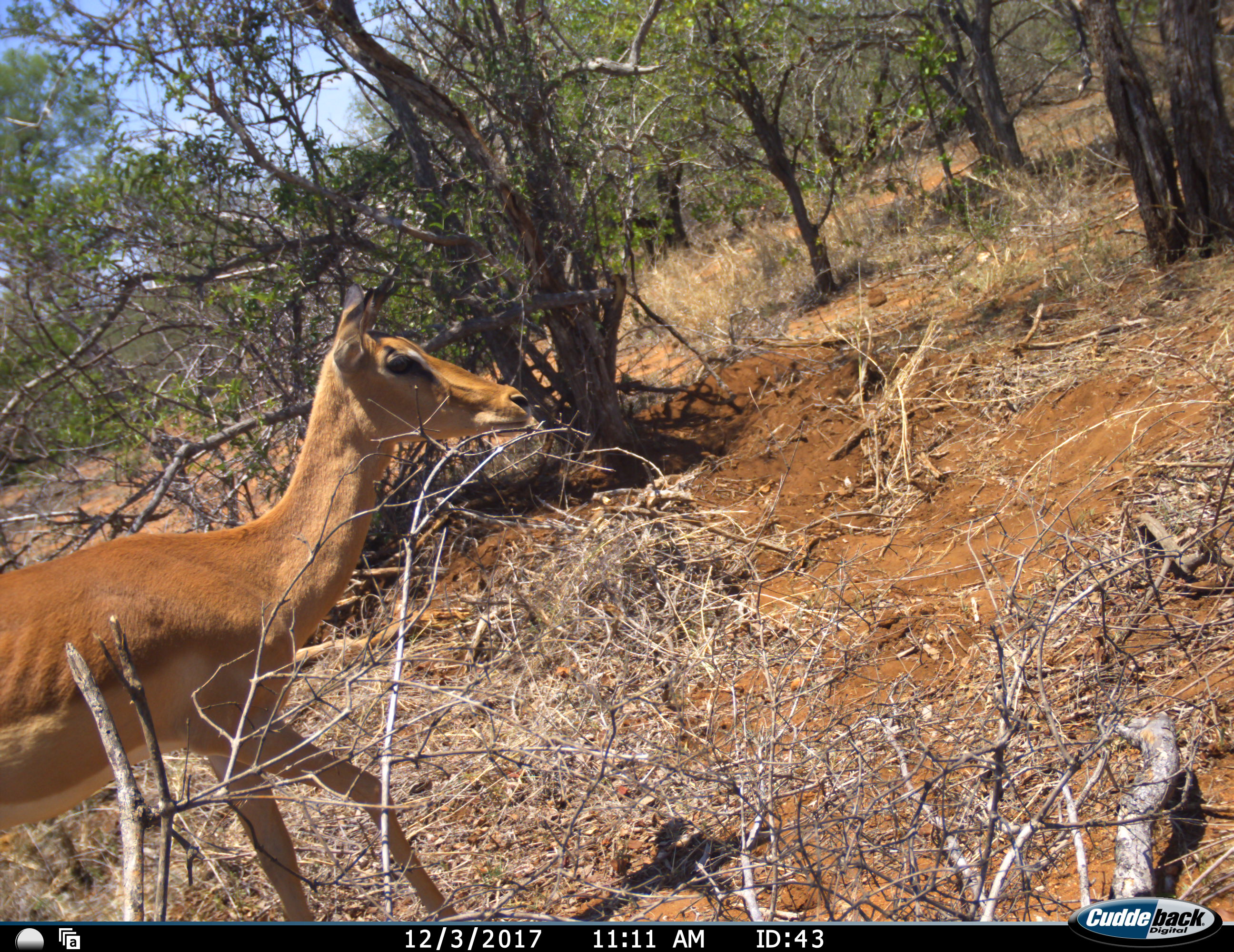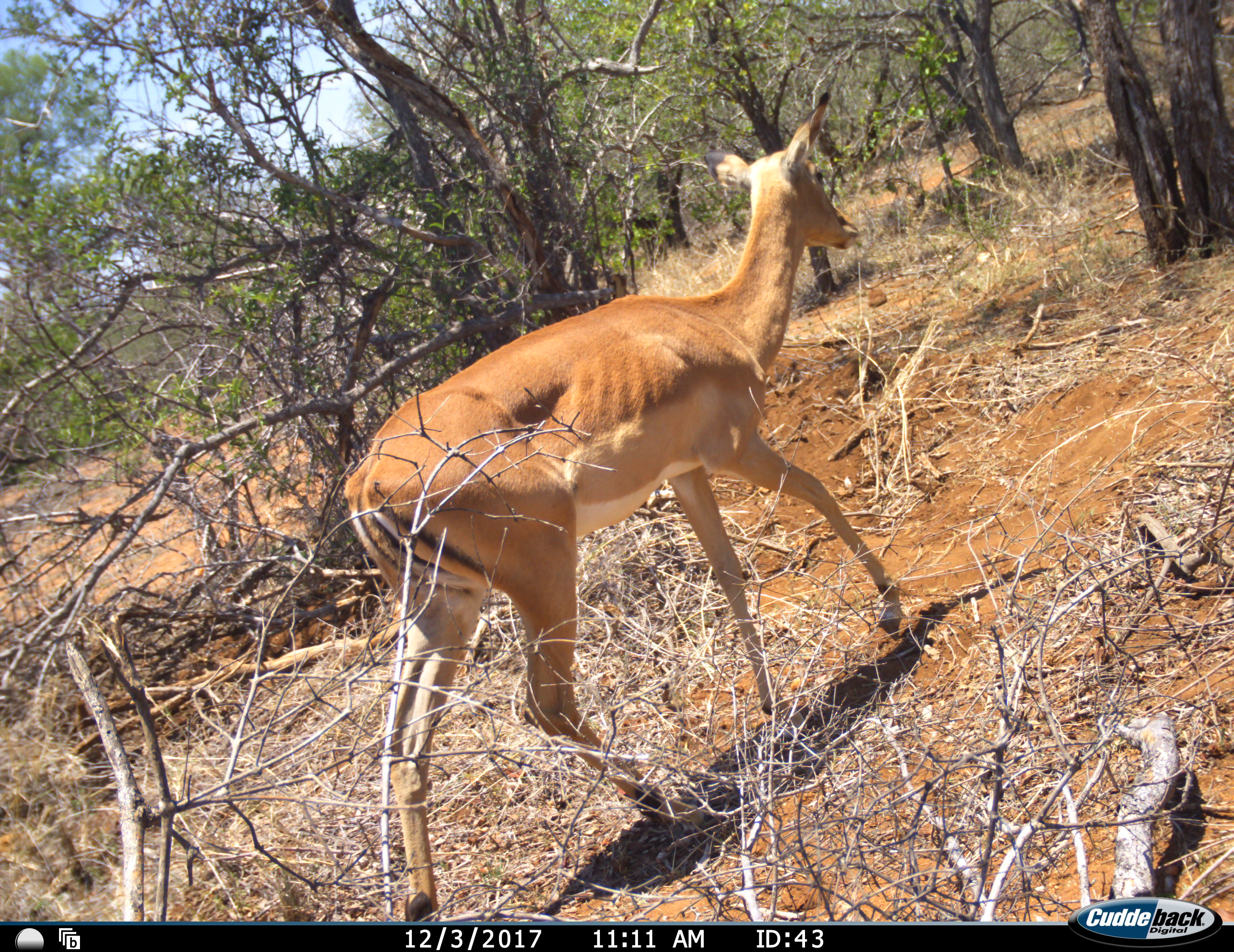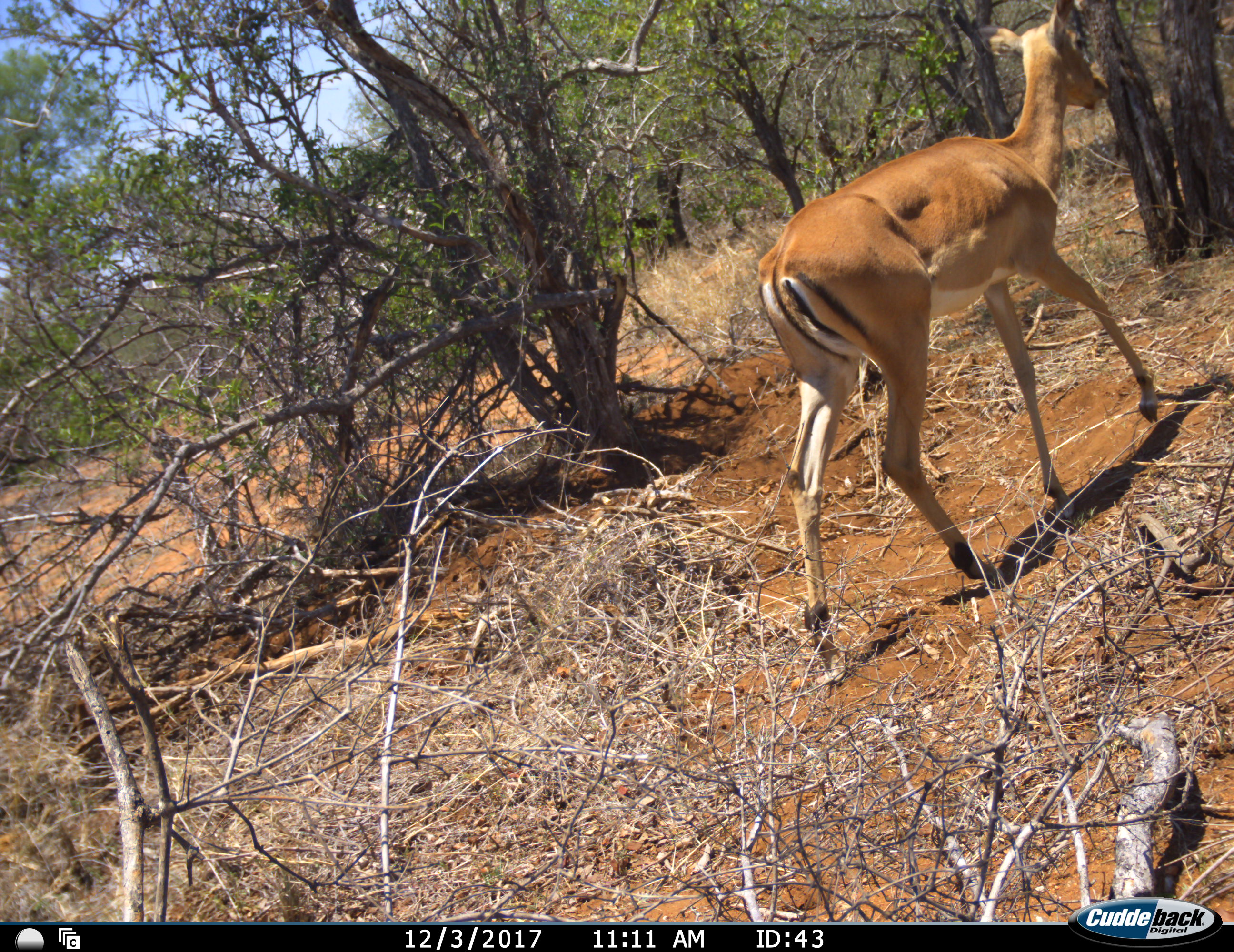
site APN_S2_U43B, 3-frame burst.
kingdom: Animalia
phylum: Chordata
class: Mammalia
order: Artiodactyla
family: Bovidae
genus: Aepyceros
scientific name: Aepyceros melampus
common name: impala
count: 1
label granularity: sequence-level